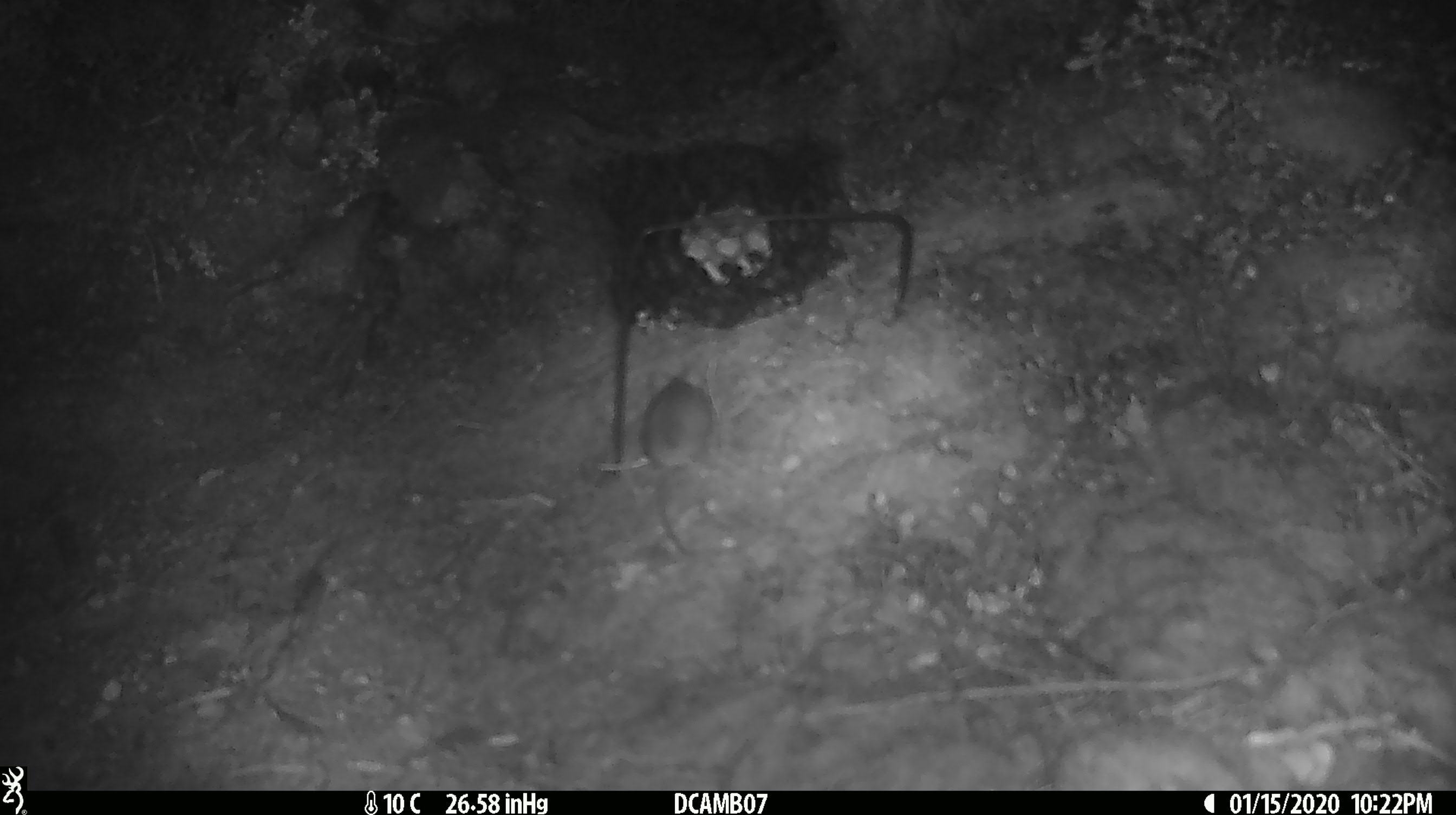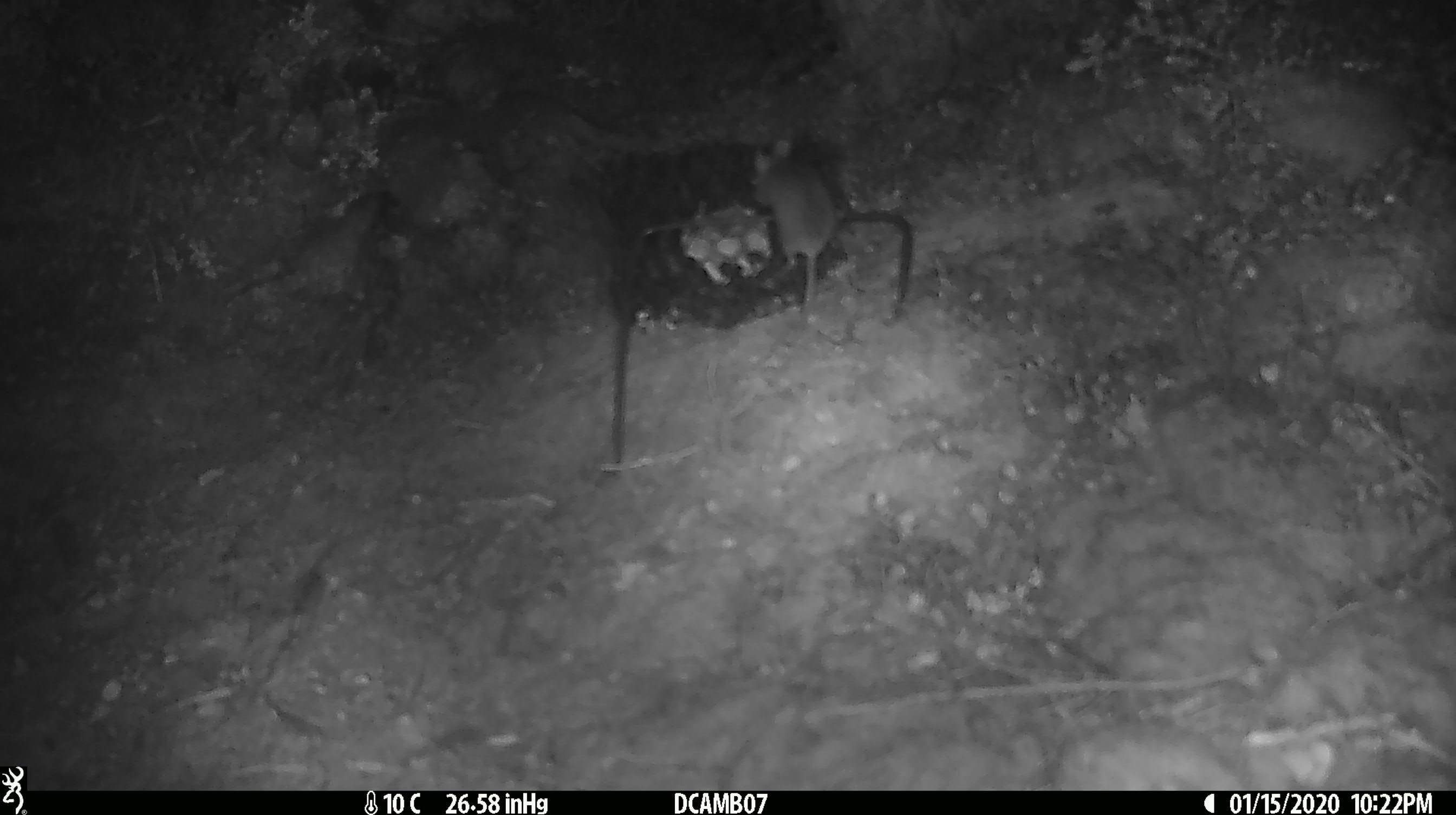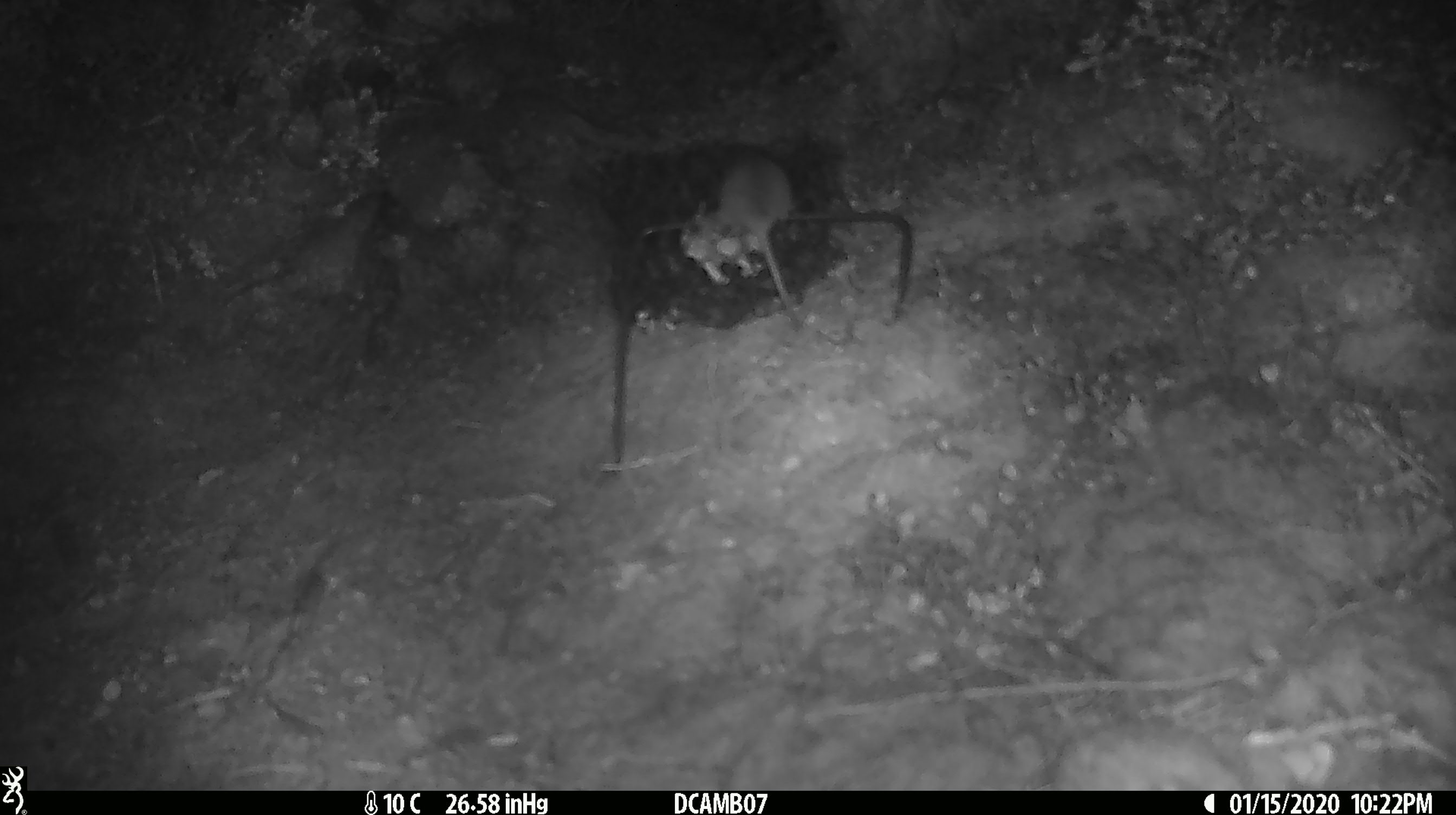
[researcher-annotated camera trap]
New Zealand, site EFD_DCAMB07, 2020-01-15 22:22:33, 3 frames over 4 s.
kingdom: Animalia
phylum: Chordata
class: Mammalia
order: Rodentia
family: Muridae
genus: Mus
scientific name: Mus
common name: mouse